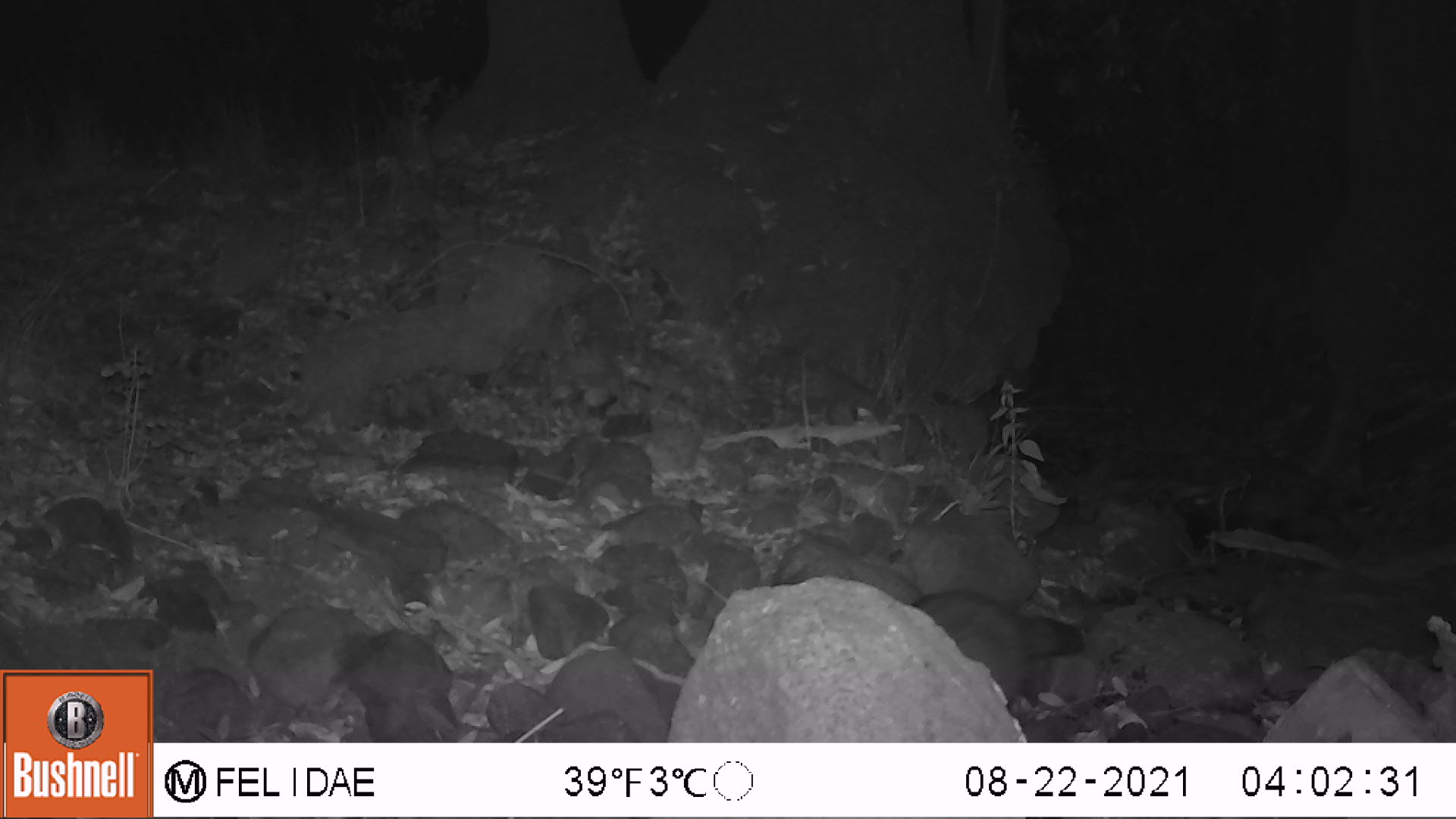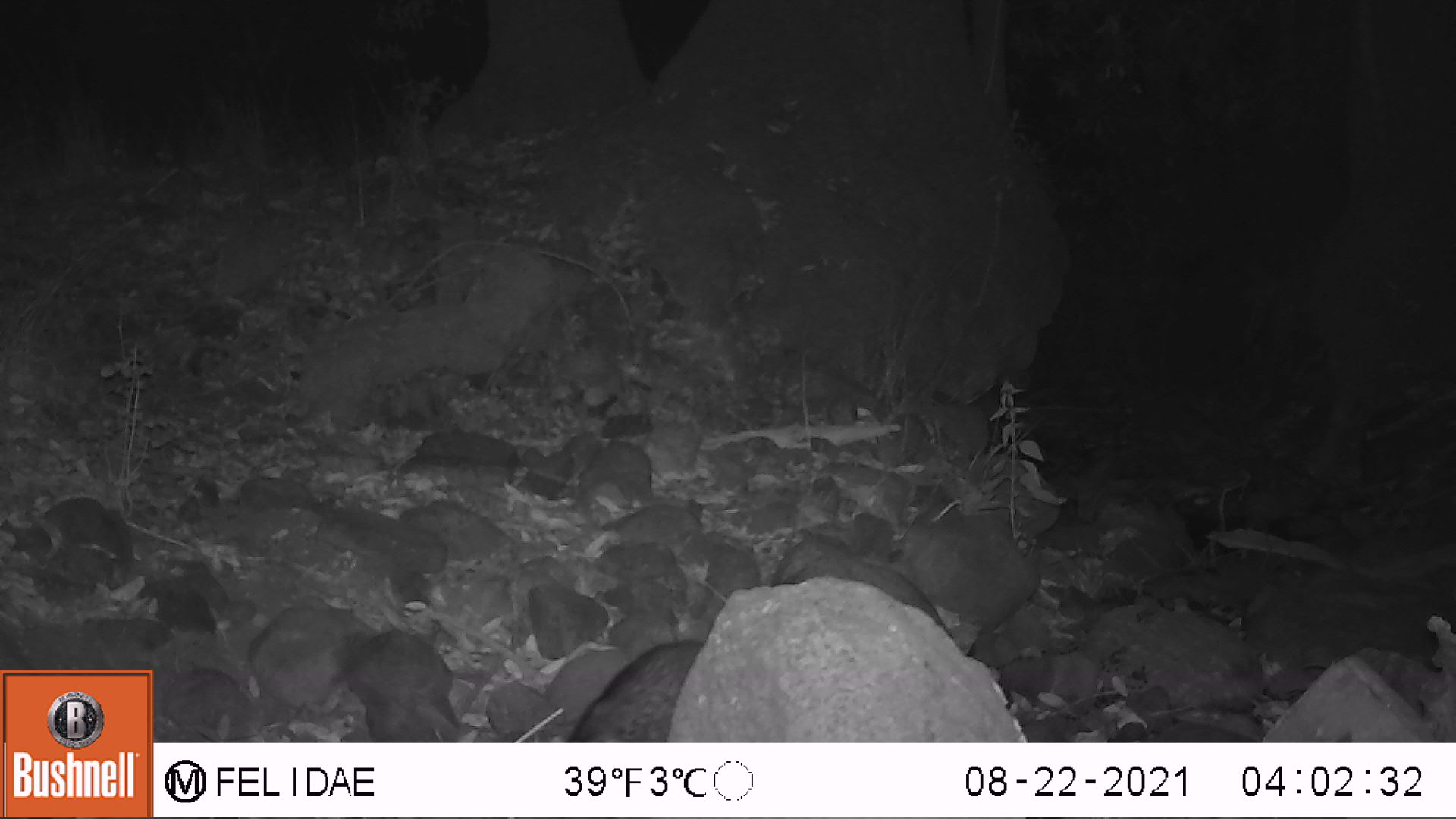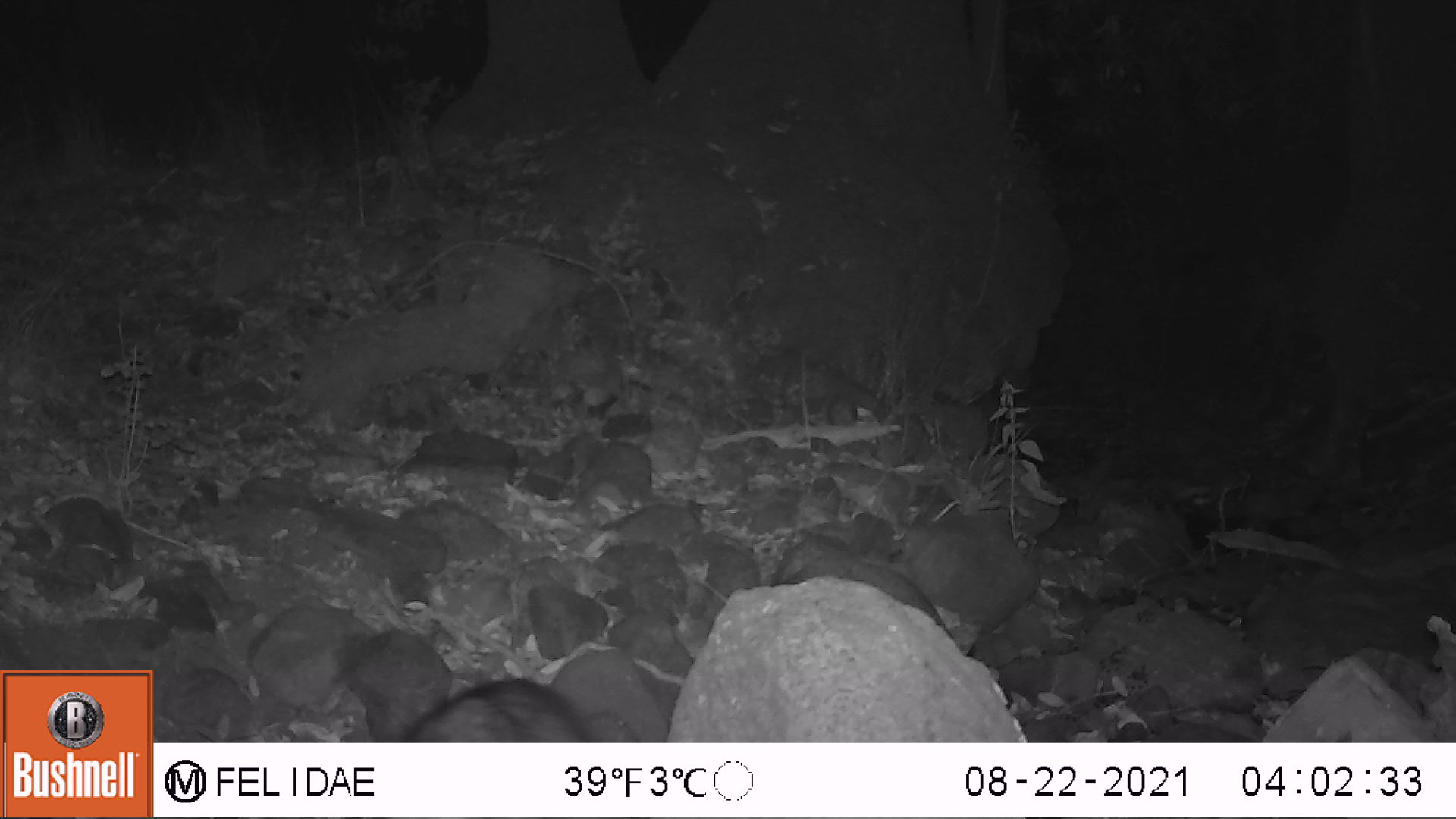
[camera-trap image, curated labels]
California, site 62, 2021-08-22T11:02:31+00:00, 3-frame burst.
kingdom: Animalia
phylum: Chordata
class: Mammalia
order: Carnivora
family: Procyonidae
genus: Procyon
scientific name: Procyon lotor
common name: raccoon